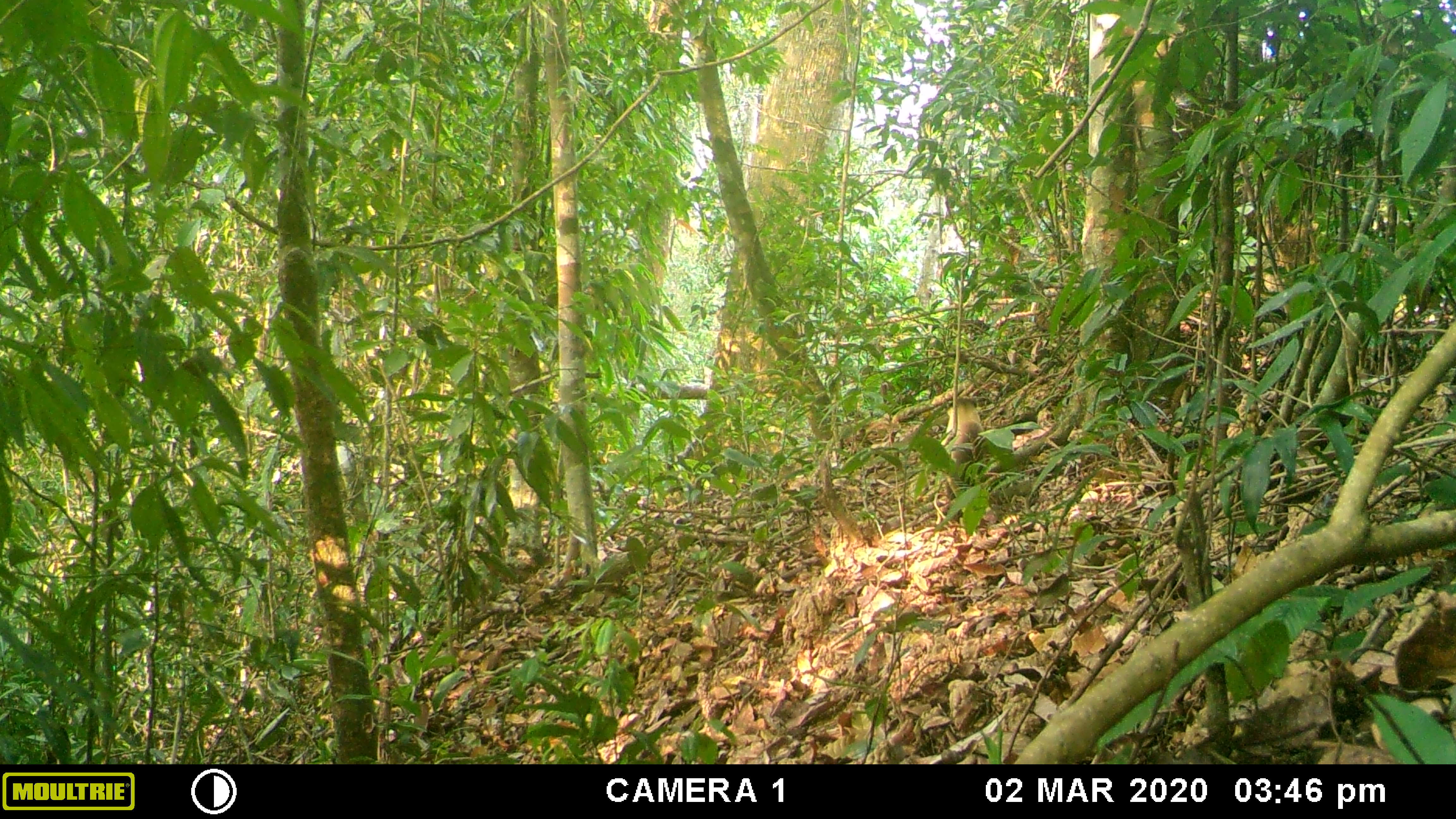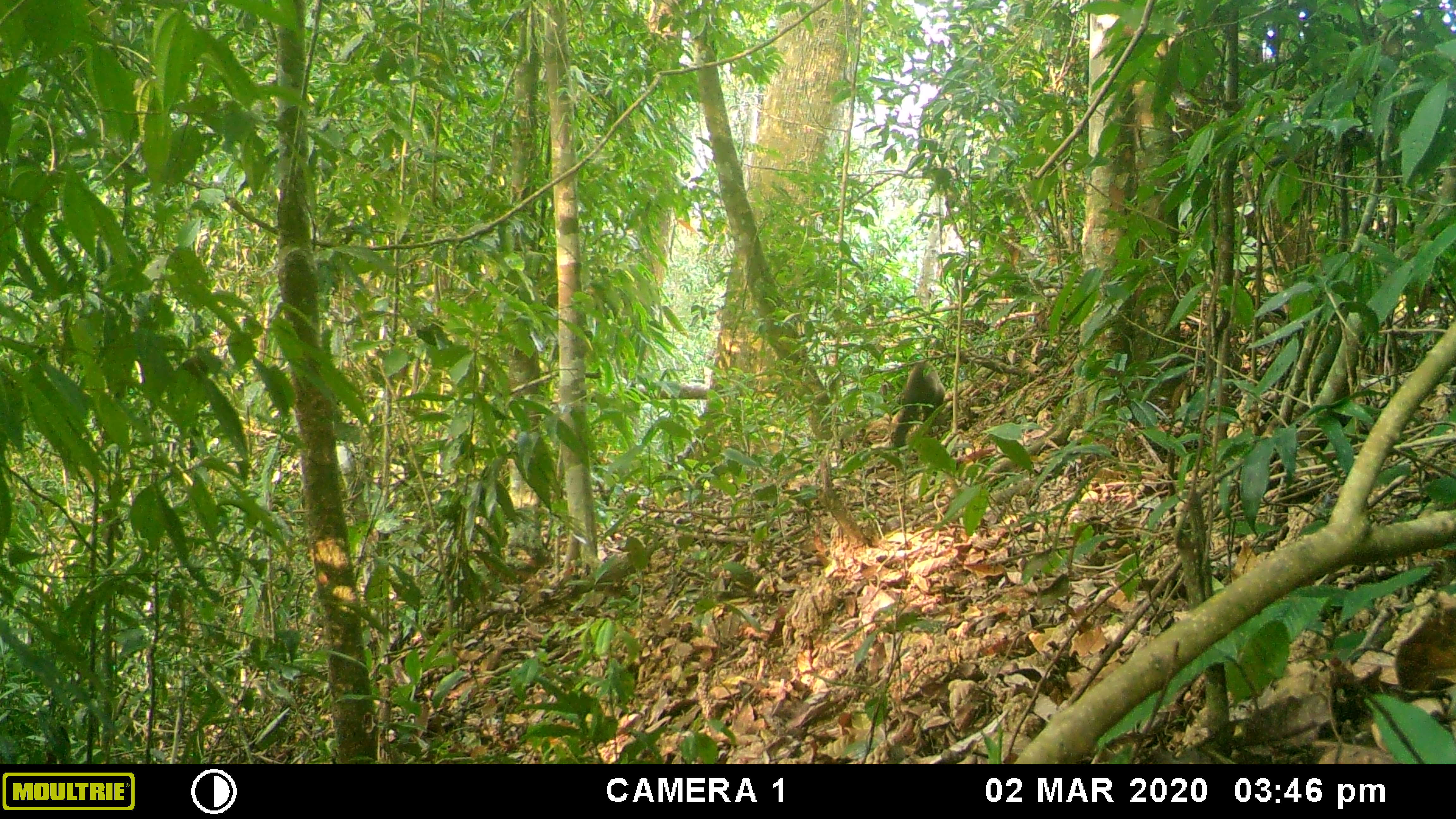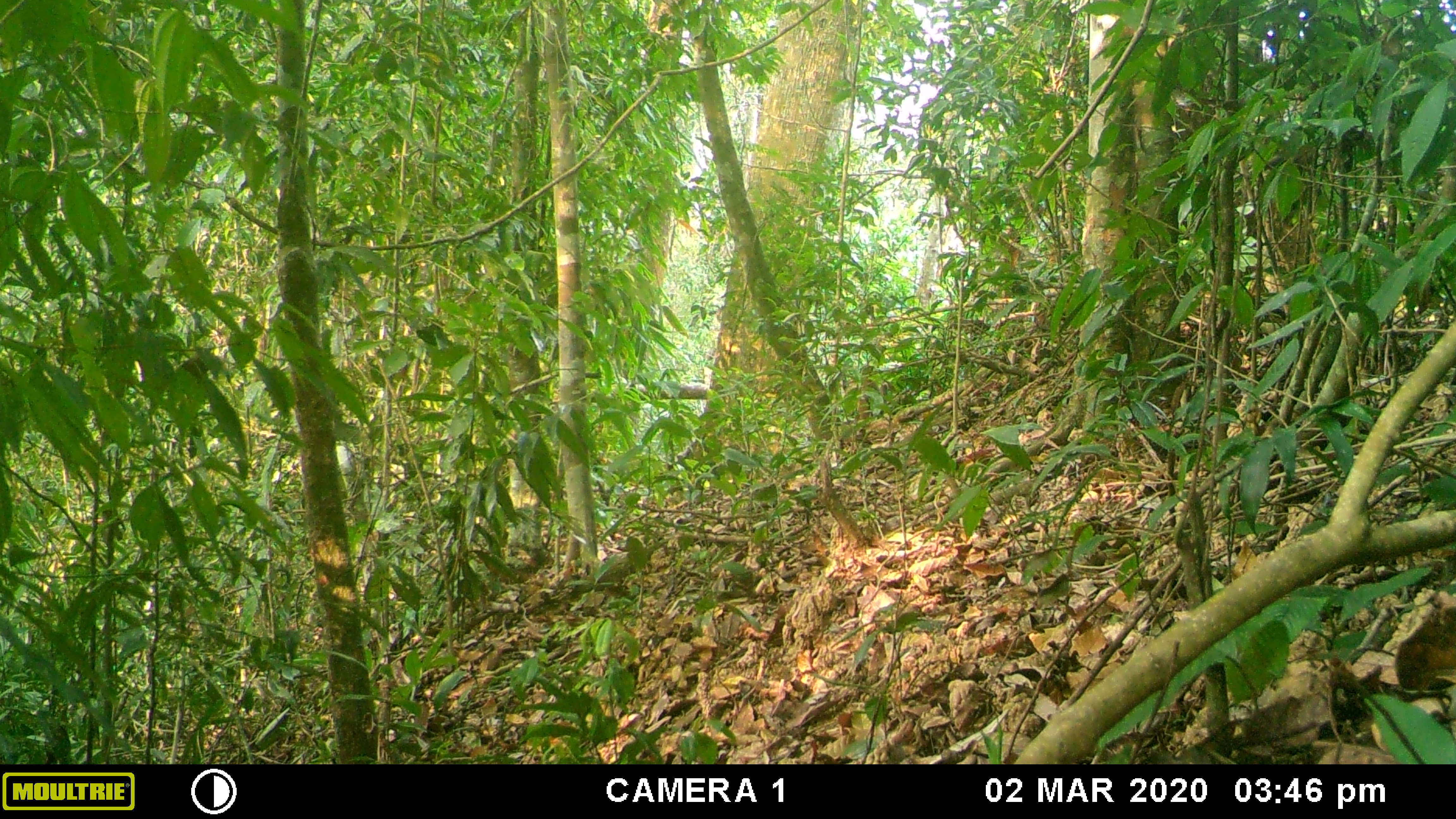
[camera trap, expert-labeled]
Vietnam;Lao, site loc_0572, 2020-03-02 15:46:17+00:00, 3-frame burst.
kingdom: Animalia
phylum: Chordata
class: Mammalia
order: Carnivora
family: Mustelidae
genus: Martes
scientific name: Martes flavigula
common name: yellow-throated marten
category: yellow throated marten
Yellow throated marten (yellow-throated marten) (Martes flavigula). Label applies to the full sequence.